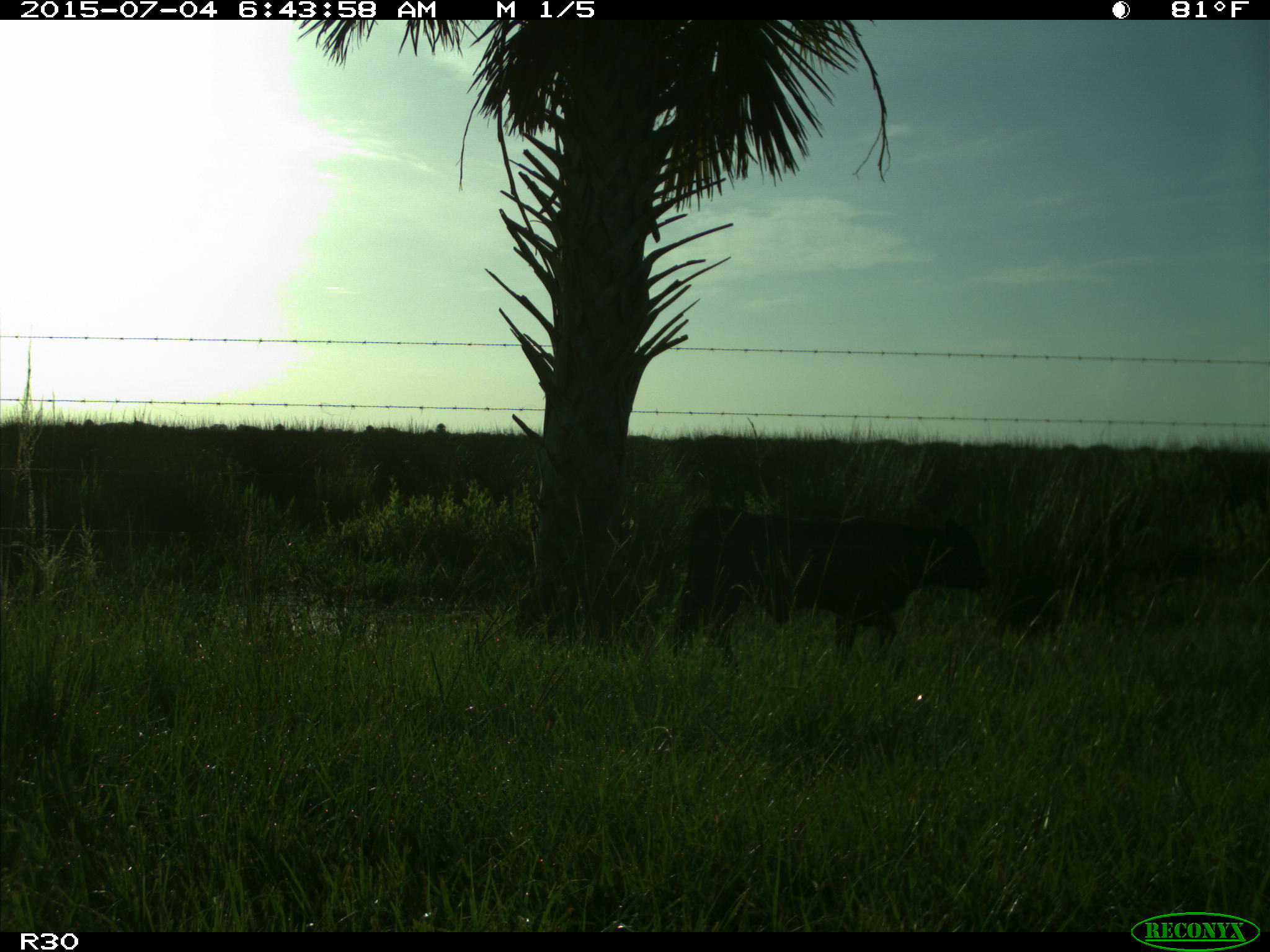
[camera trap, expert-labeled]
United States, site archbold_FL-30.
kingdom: Animalia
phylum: Chordata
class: Mammalia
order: Artiodactyla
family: Bovidae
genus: Bos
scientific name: Bos taurus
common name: domestic cow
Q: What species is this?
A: Bos taurus (domestic cow).